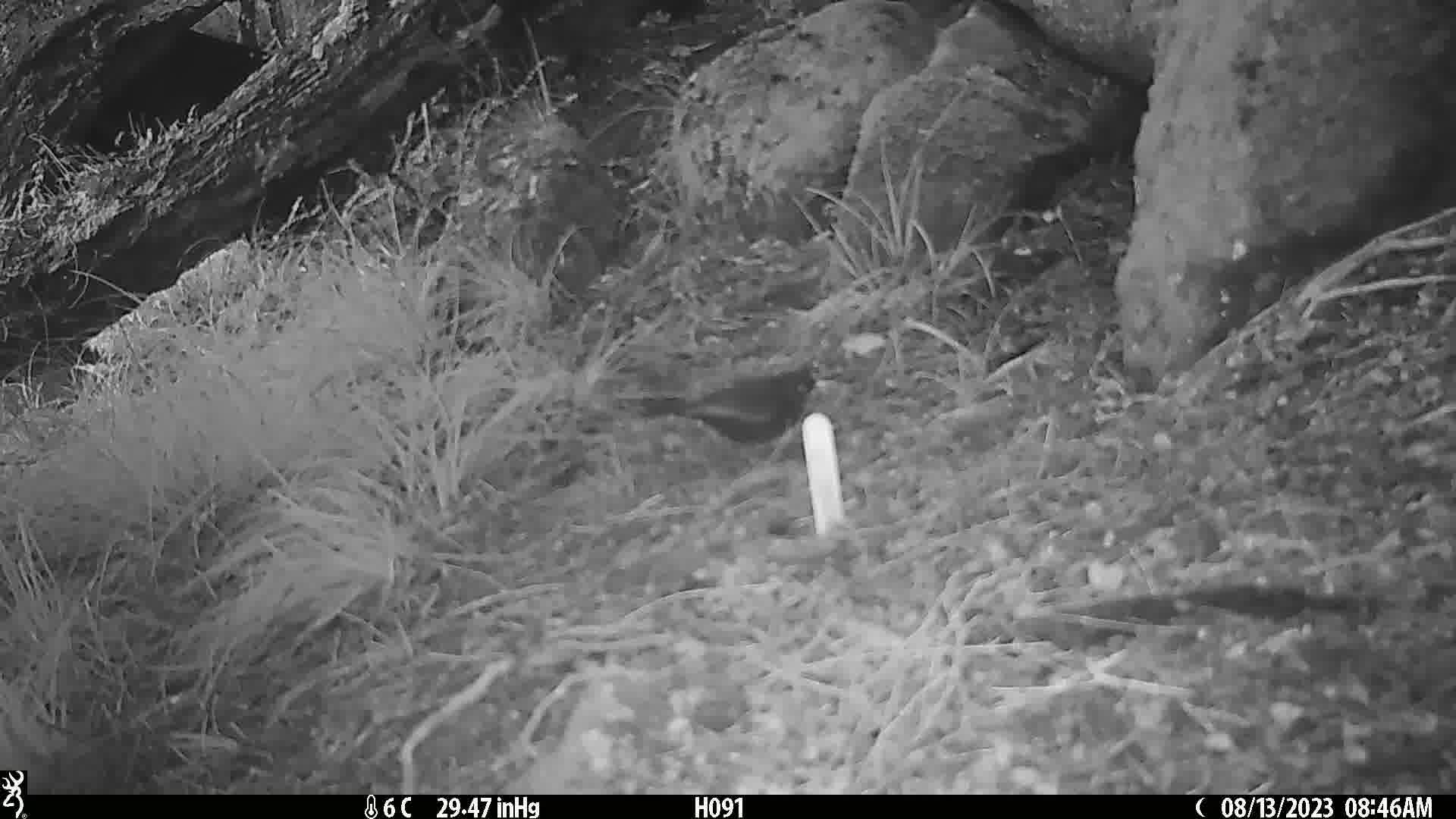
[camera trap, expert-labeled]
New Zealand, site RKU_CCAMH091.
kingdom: Animalia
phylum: Chordata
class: Aves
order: Passeriformes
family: Turdidae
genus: Turdus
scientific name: Turdus merula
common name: eurasian blackbird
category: blackbird